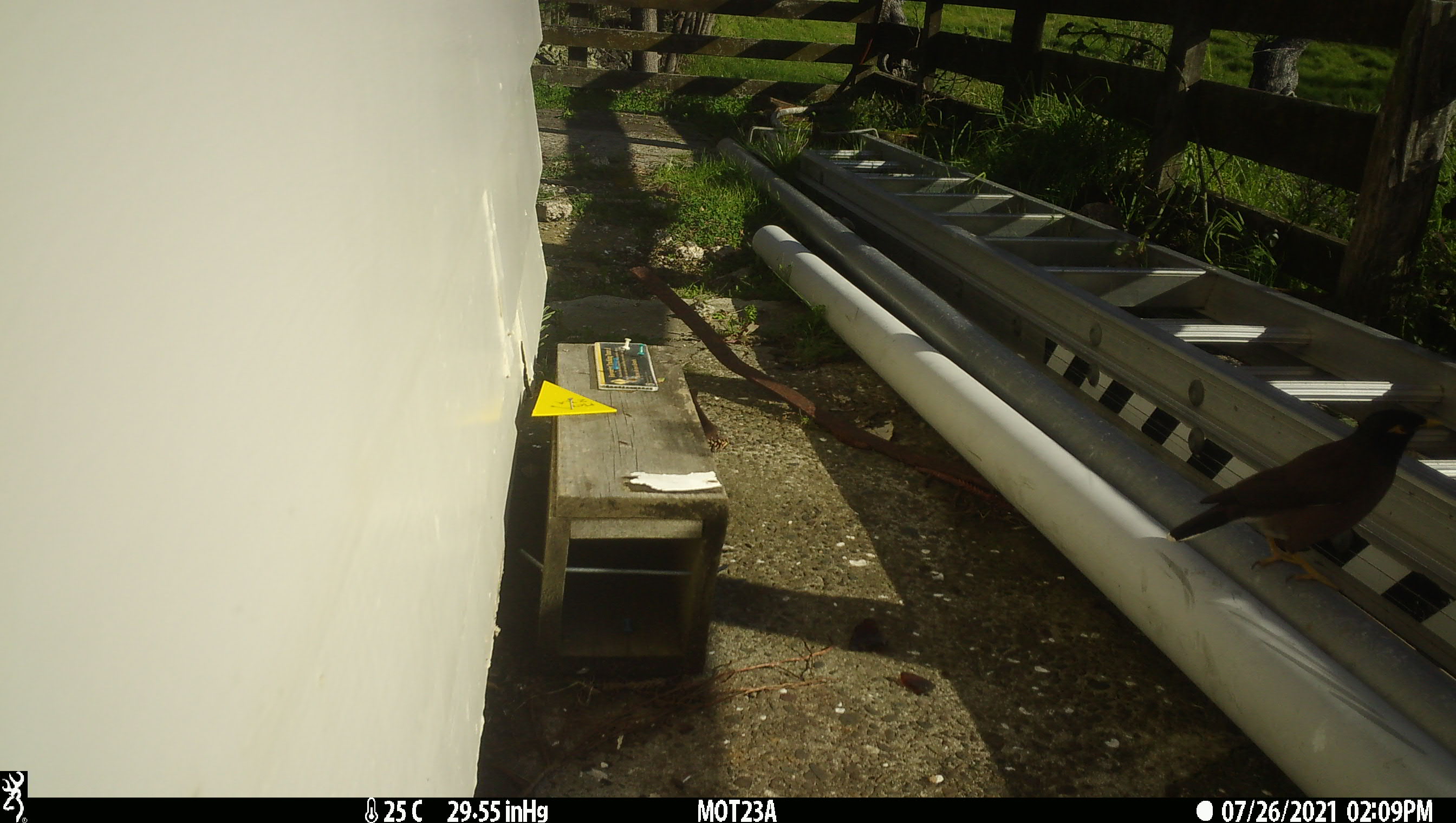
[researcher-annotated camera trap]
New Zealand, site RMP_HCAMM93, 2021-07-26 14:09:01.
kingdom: Animalia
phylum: Chordata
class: Aves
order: Passeriformes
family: Sturnidae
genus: Acridotheres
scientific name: Acridotheres tristis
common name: common myna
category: myna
Myna (common myna) (Acridotheres tristis).